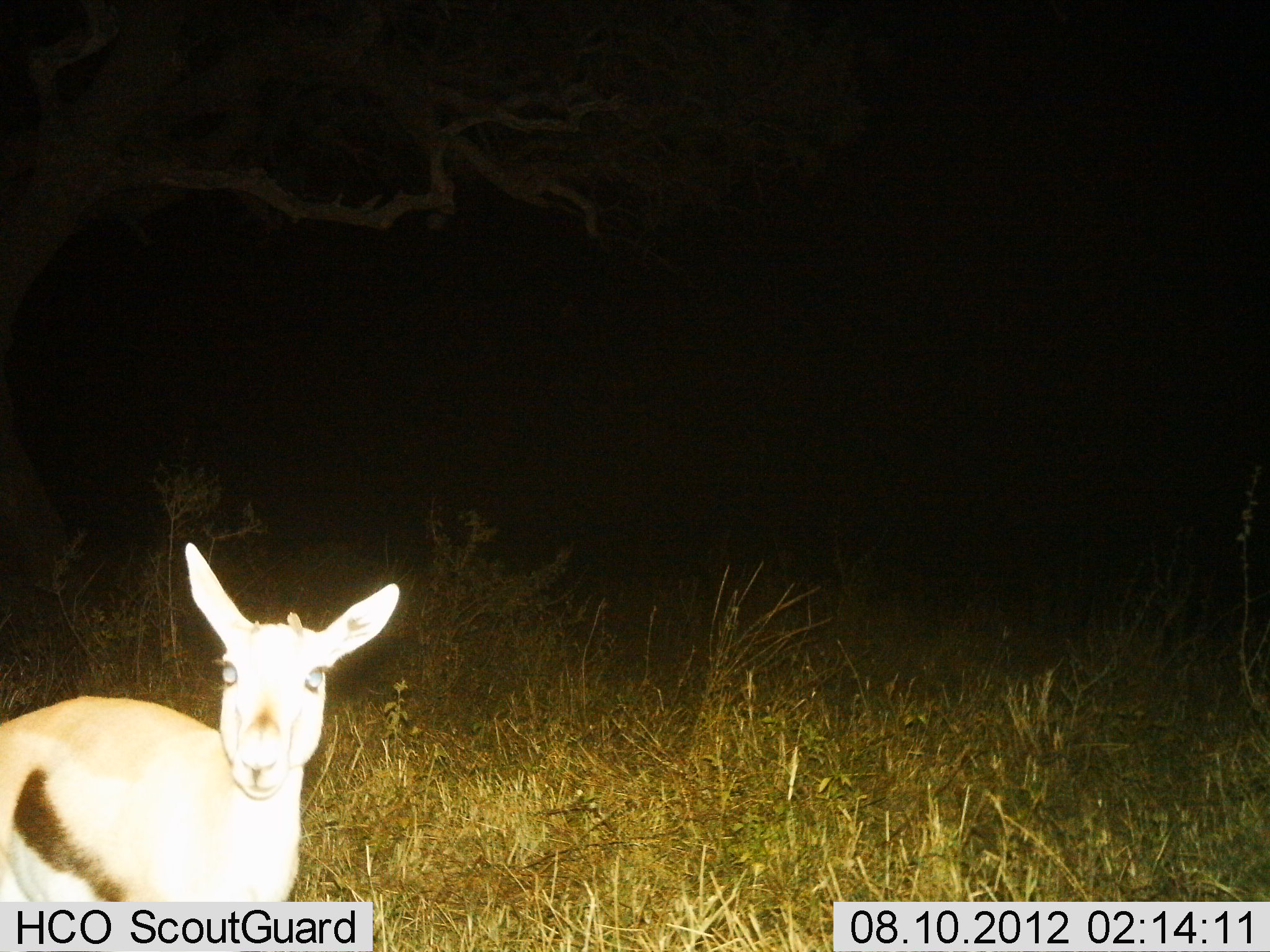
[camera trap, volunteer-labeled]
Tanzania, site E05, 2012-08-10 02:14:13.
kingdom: Animalia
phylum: Chordata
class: Mammalia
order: Artiodactyla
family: Bovidae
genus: Eudorcas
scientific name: Eudorcas thomsonii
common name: thomson's gazelle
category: gazellethomsons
Gazellethomsons (thomson's gazelle) (Eudorcas thomsonii), count 1. Behavior (volunteer vote fractions): standing 100%, resting 0%, moving 0%, interacting 0%. Young present (vote fraction): 10%. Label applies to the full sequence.